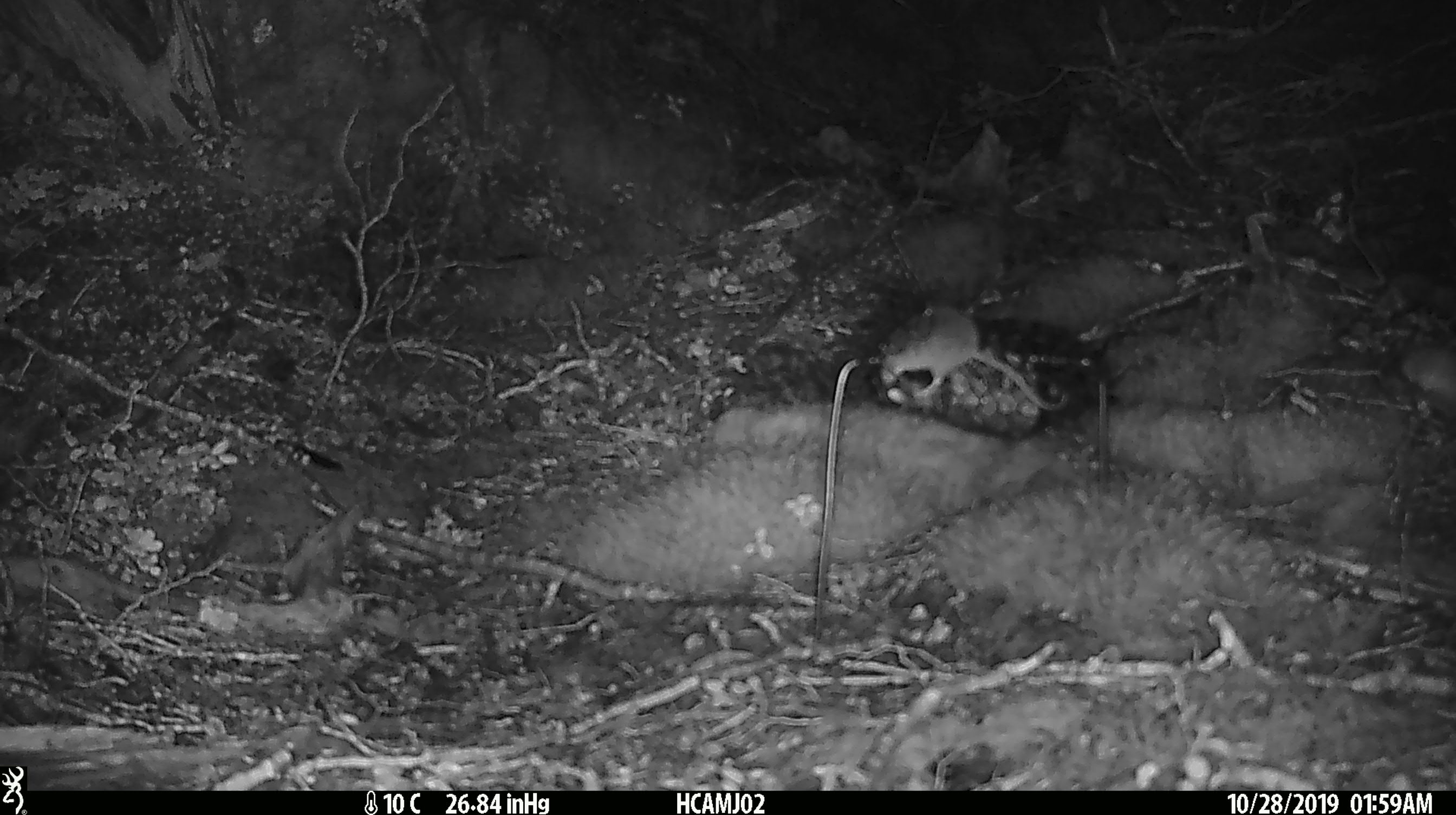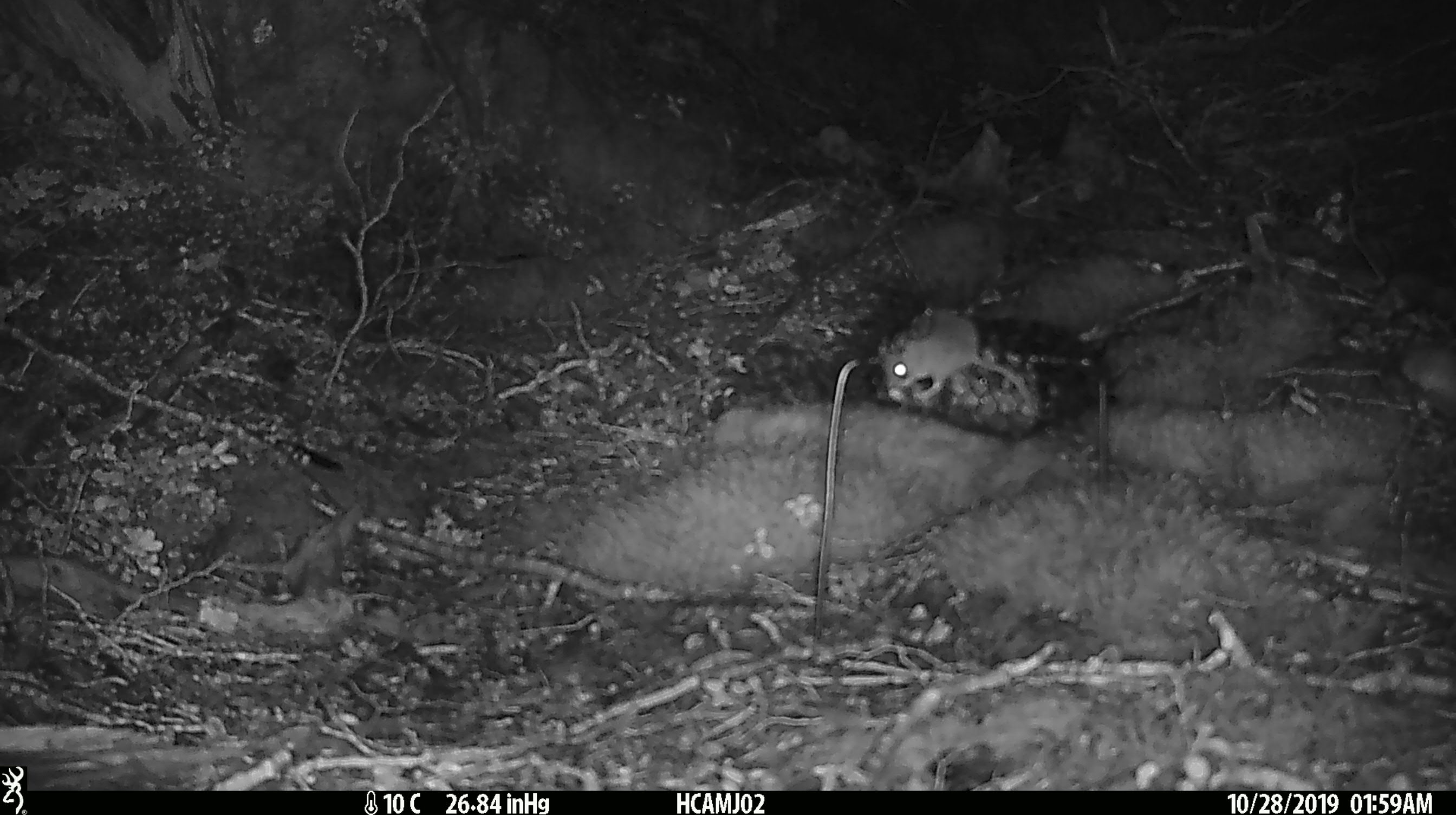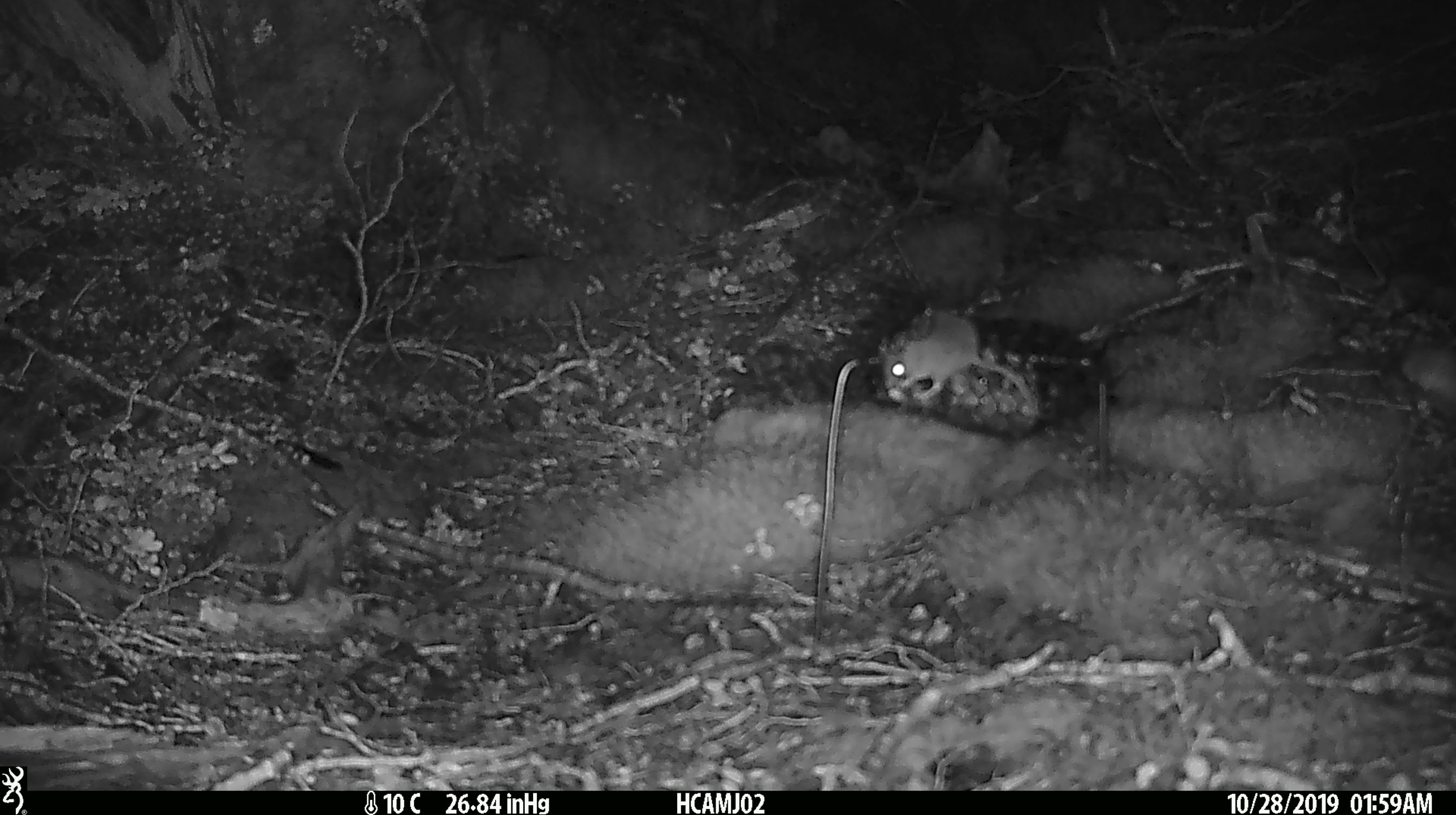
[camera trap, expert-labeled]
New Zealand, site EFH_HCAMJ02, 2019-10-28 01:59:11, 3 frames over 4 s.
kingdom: Animalia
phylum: Chordata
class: Mammalia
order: Rodentia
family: Muridae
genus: Mus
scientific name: Mus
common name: mouse